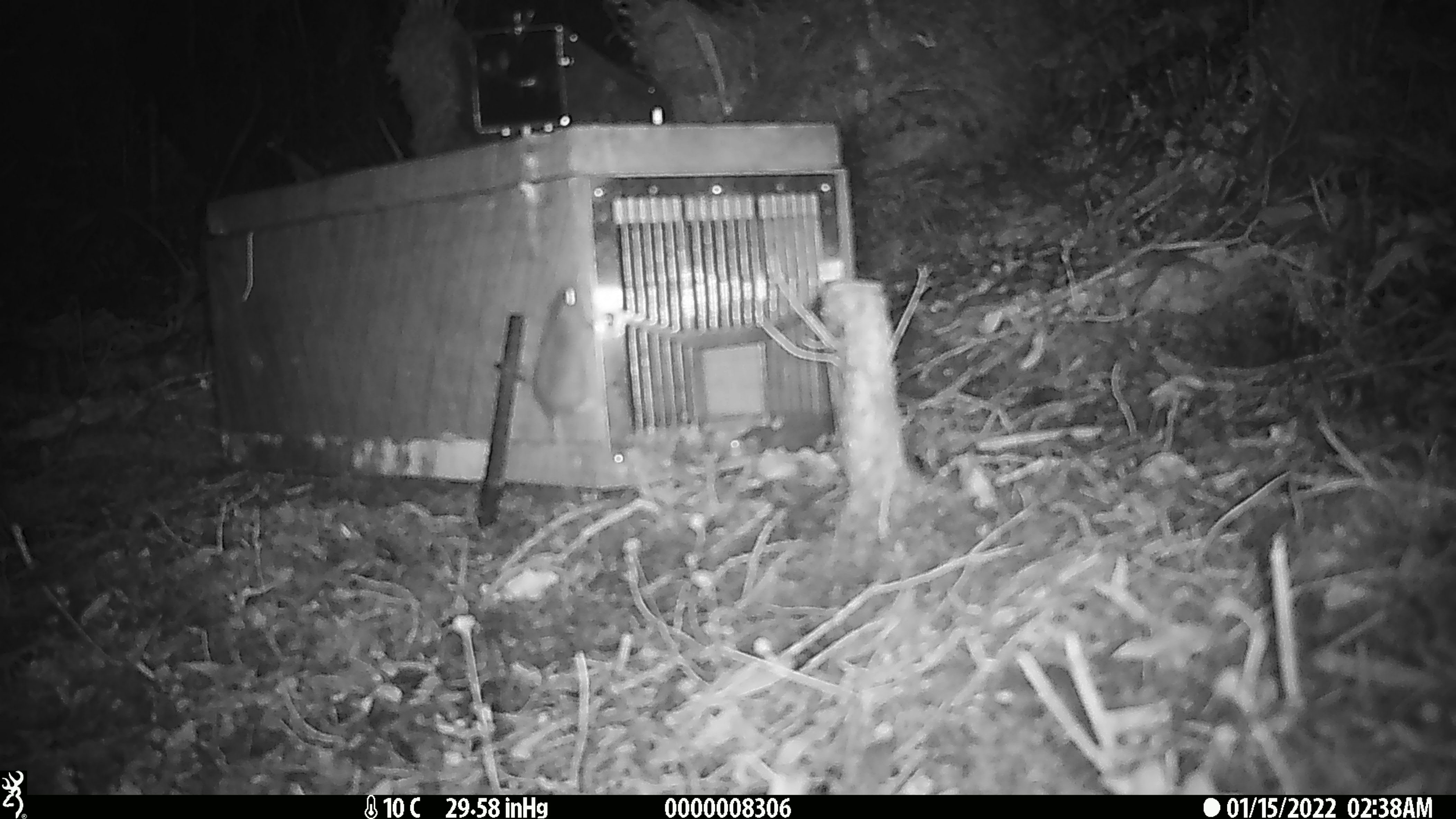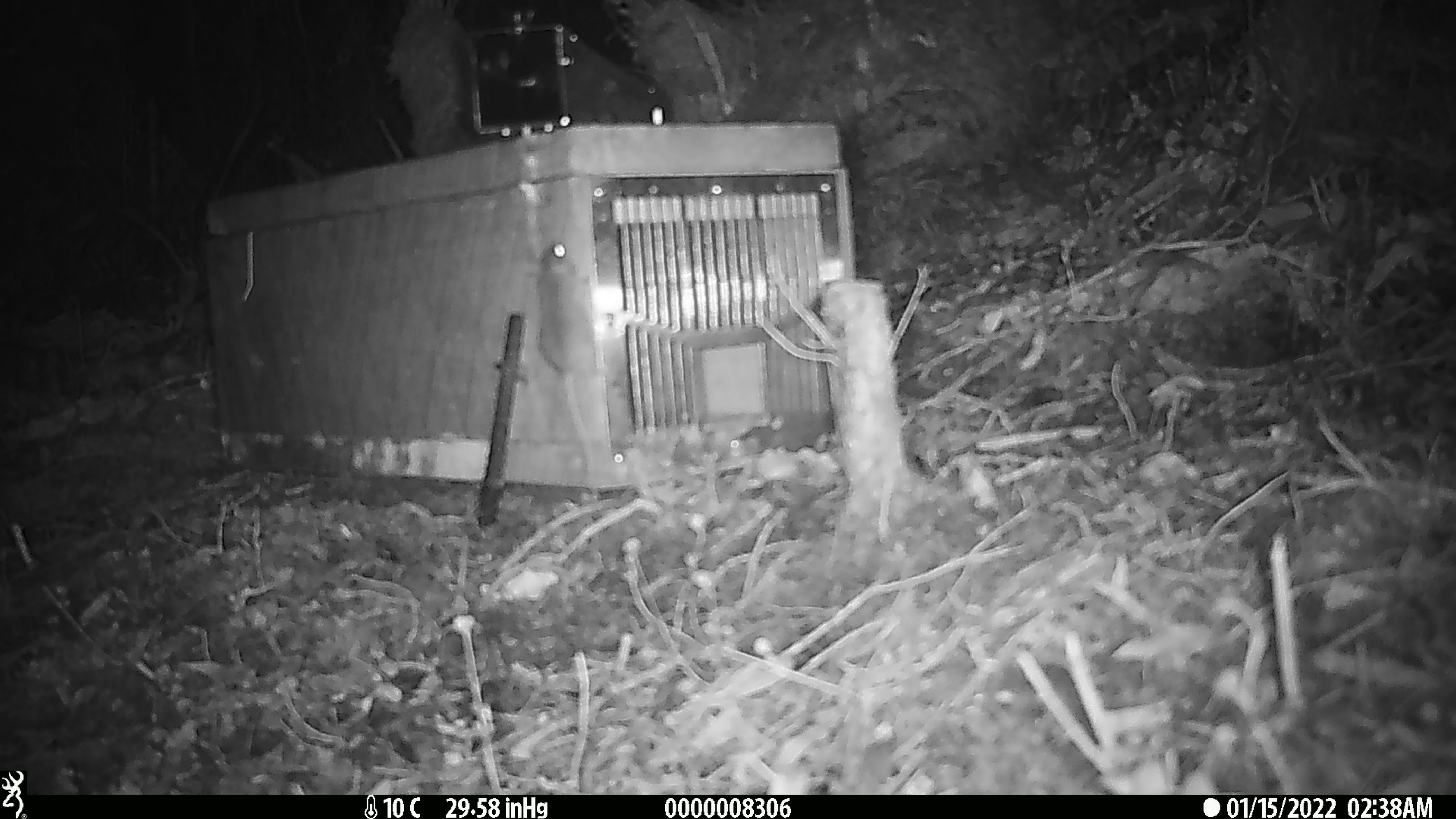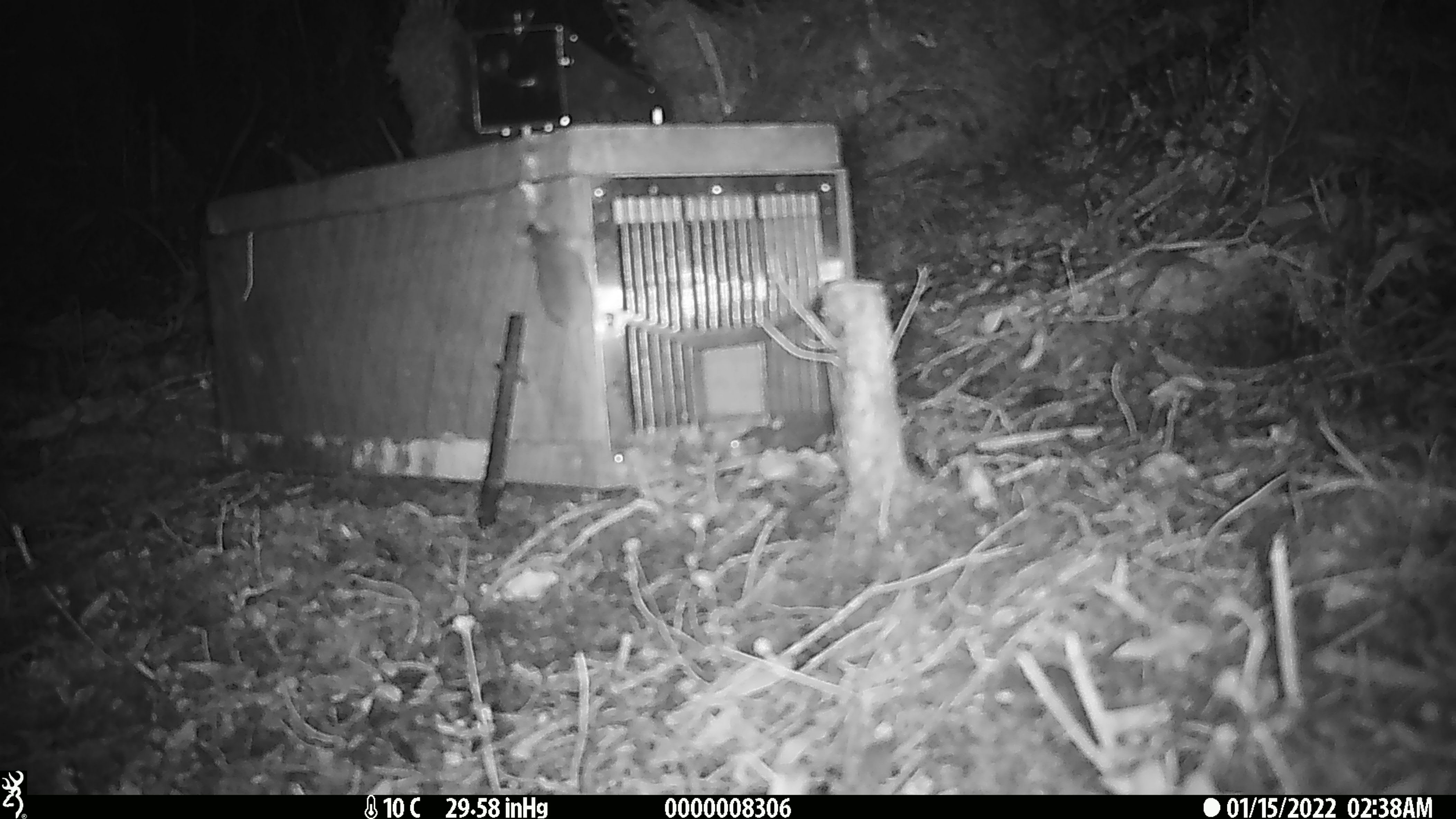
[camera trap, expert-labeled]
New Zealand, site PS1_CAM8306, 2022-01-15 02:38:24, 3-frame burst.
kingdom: Animalia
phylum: Chordata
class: Mammalia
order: Rodentia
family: Muridae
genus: Mus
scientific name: Mus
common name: mouse